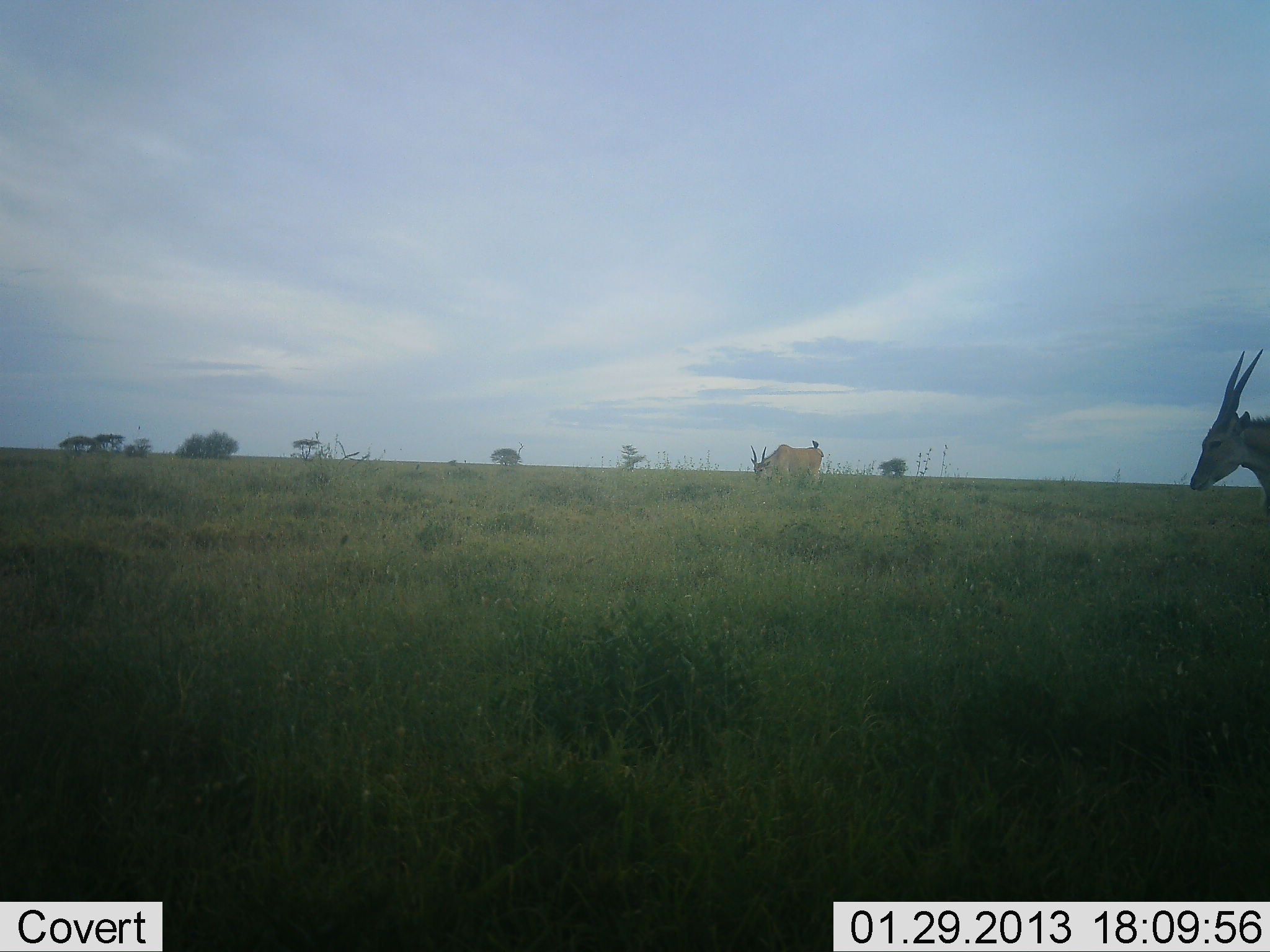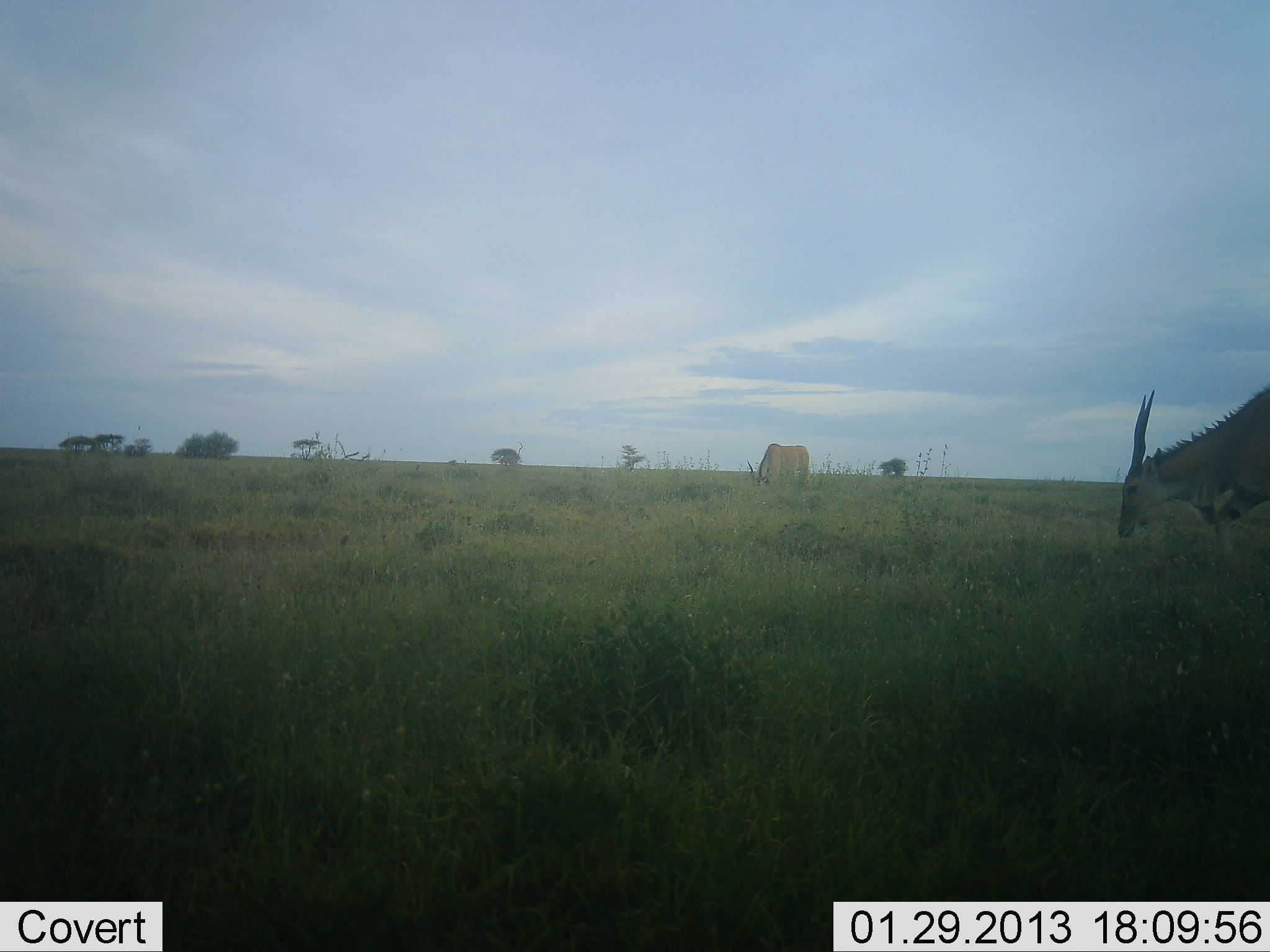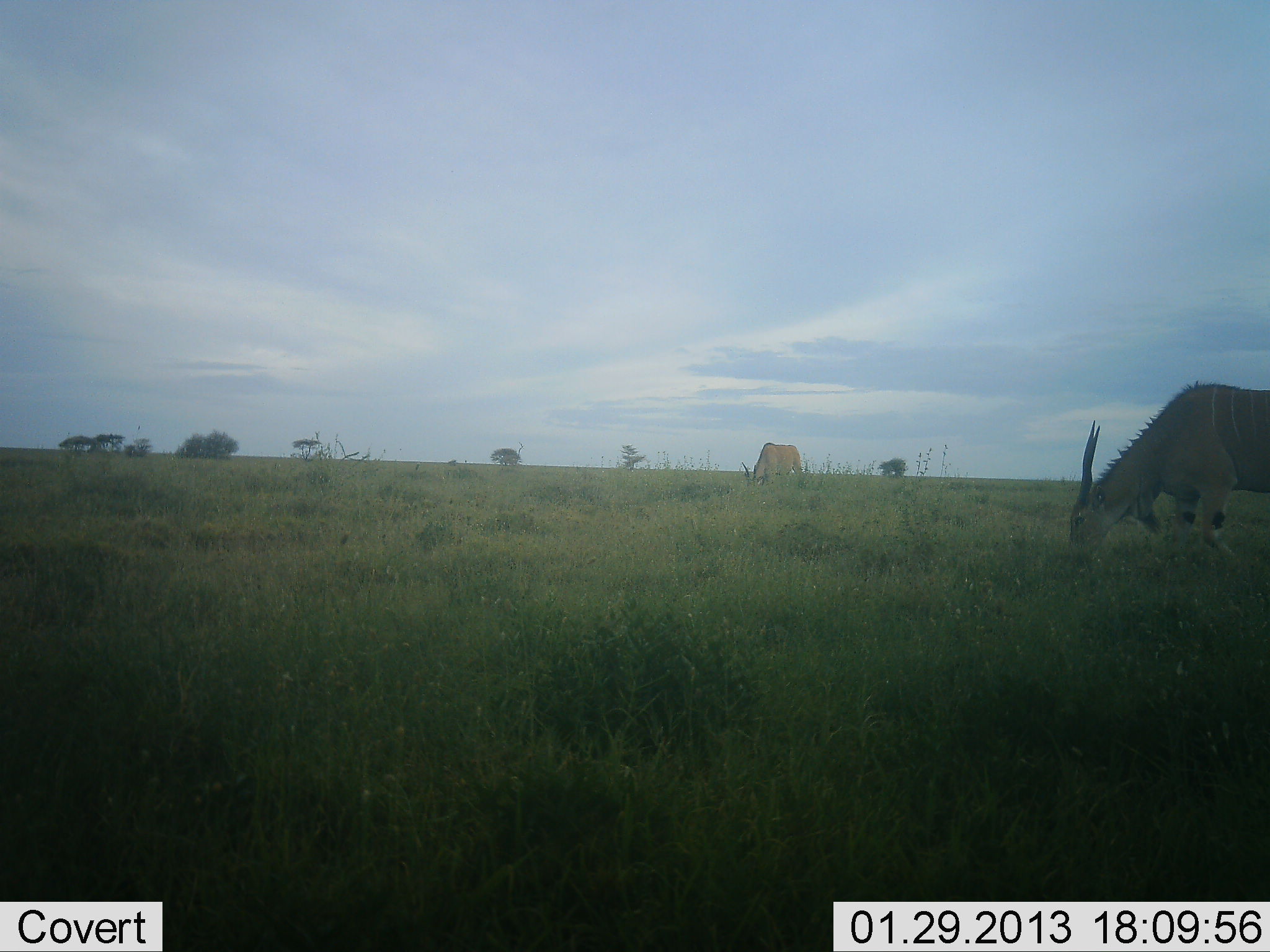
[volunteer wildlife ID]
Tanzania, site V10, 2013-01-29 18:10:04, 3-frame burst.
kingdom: Animalia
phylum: Chordata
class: Mammalia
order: Artiodactyla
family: Bovidae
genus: Tragelaphus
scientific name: Tragelaphus oryx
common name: eland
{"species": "eland (Tragelaphus oryx)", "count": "2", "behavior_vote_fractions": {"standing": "27%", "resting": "0%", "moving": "33%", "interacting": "0%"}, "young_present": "0%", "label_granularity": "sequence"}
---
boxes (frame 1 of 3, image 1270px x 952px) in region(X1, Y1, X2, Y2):
animal: region(1189, 348, 1270, 516); region(748, 443, 826, 489); region(811, 440, 819, 449)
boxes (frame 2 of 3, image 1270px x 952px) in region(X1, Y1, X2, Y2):
animal: region(1117, 384, 1270, 566); region(747, 443, 811, 492)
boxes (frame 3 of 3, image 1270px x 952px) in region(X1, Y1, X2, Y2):
animal: region(1068, 380, 1270, 569); region(740, 441, 803, 493)